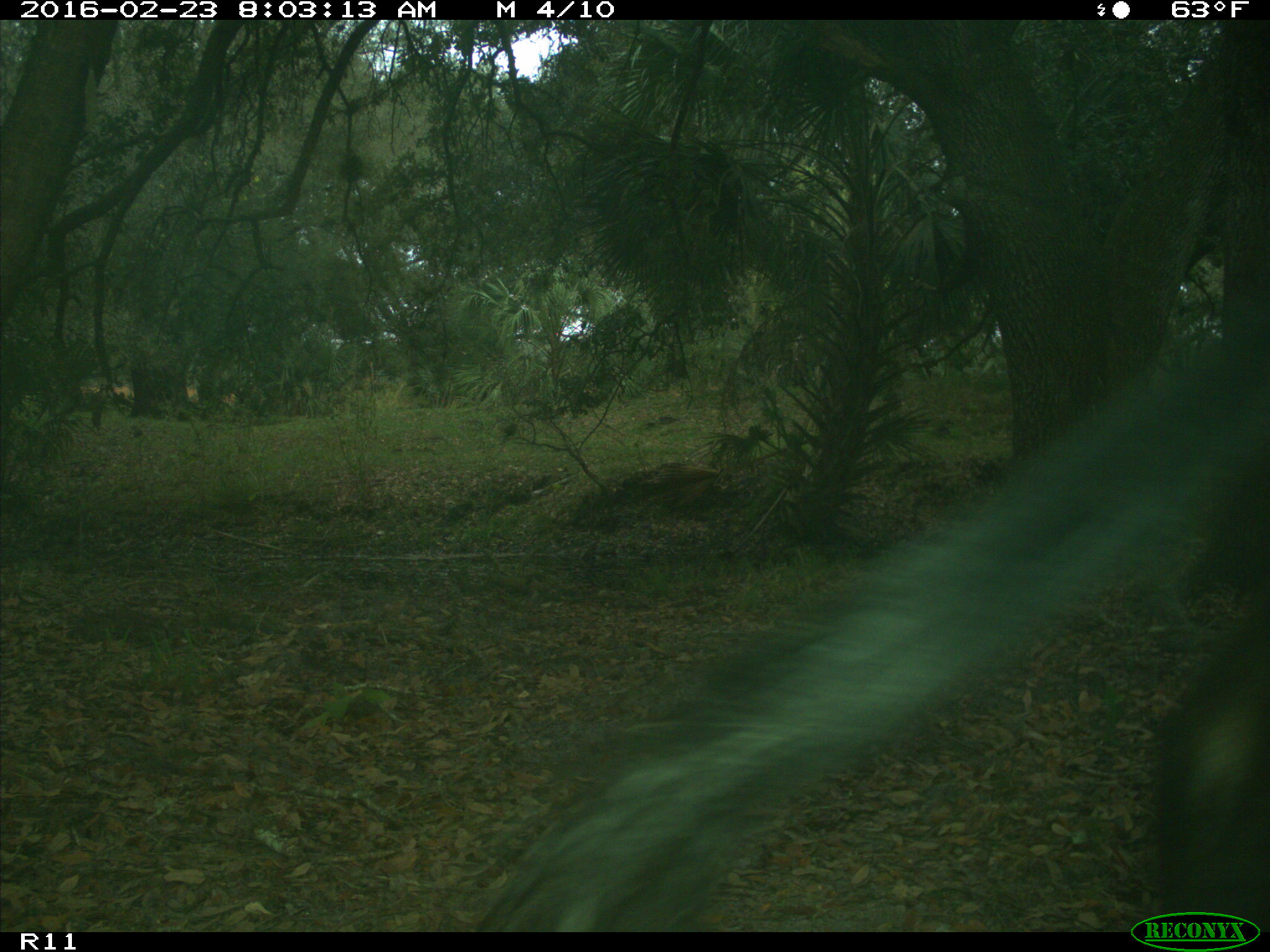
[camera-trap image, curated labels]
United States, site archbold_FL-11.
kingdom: Animalia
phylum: Chordata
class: Mammalia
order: Artiodactyla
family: Bovidae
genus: Bos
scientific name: Bos taurus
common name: domestic cow